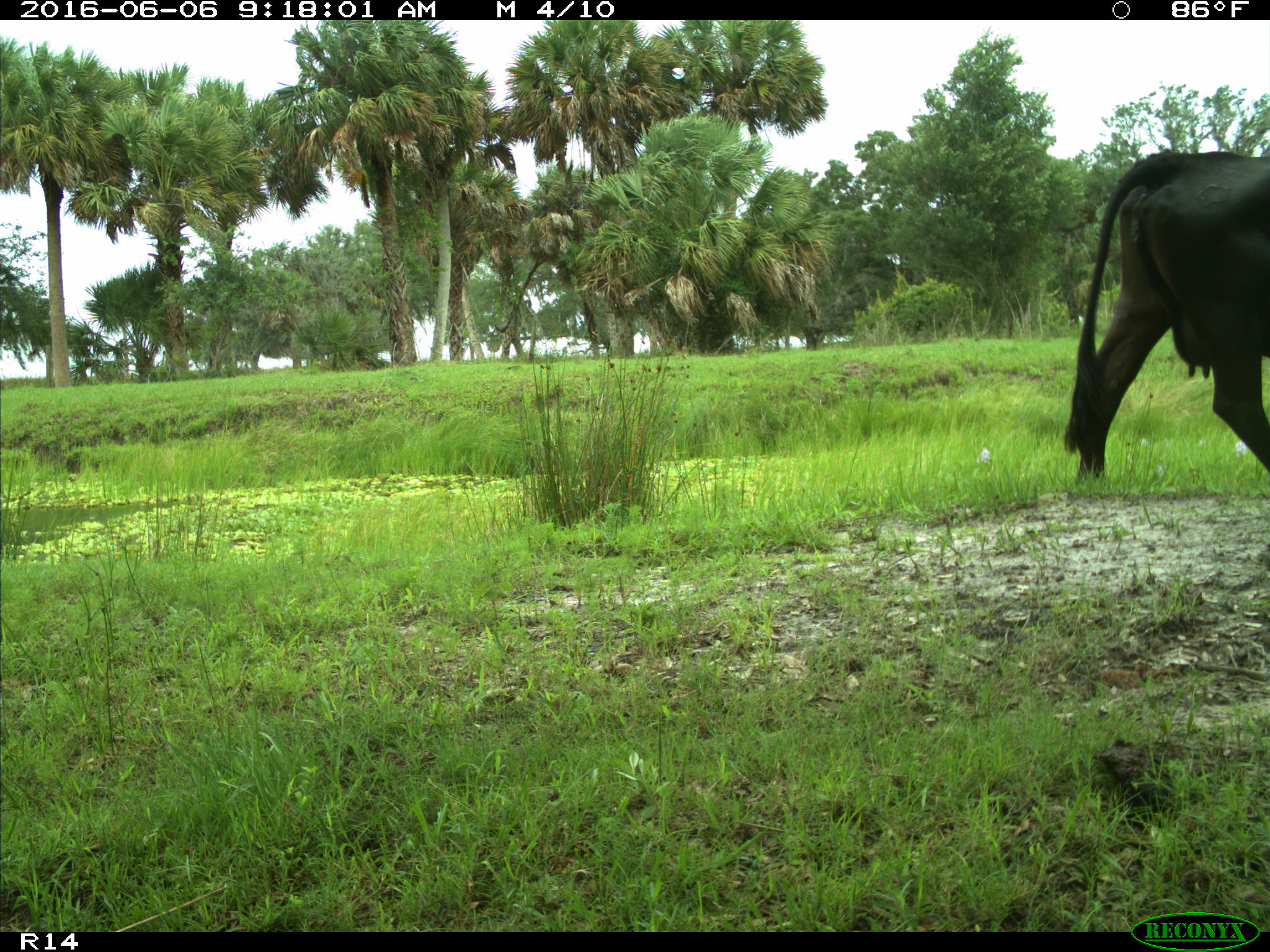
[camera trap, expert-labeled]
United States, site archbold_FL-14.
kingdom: Animalia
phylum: Chordata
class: Mammalia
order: Artiodactyla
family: Bovidae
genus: Bos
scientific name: Bos taurus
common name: domestic cow